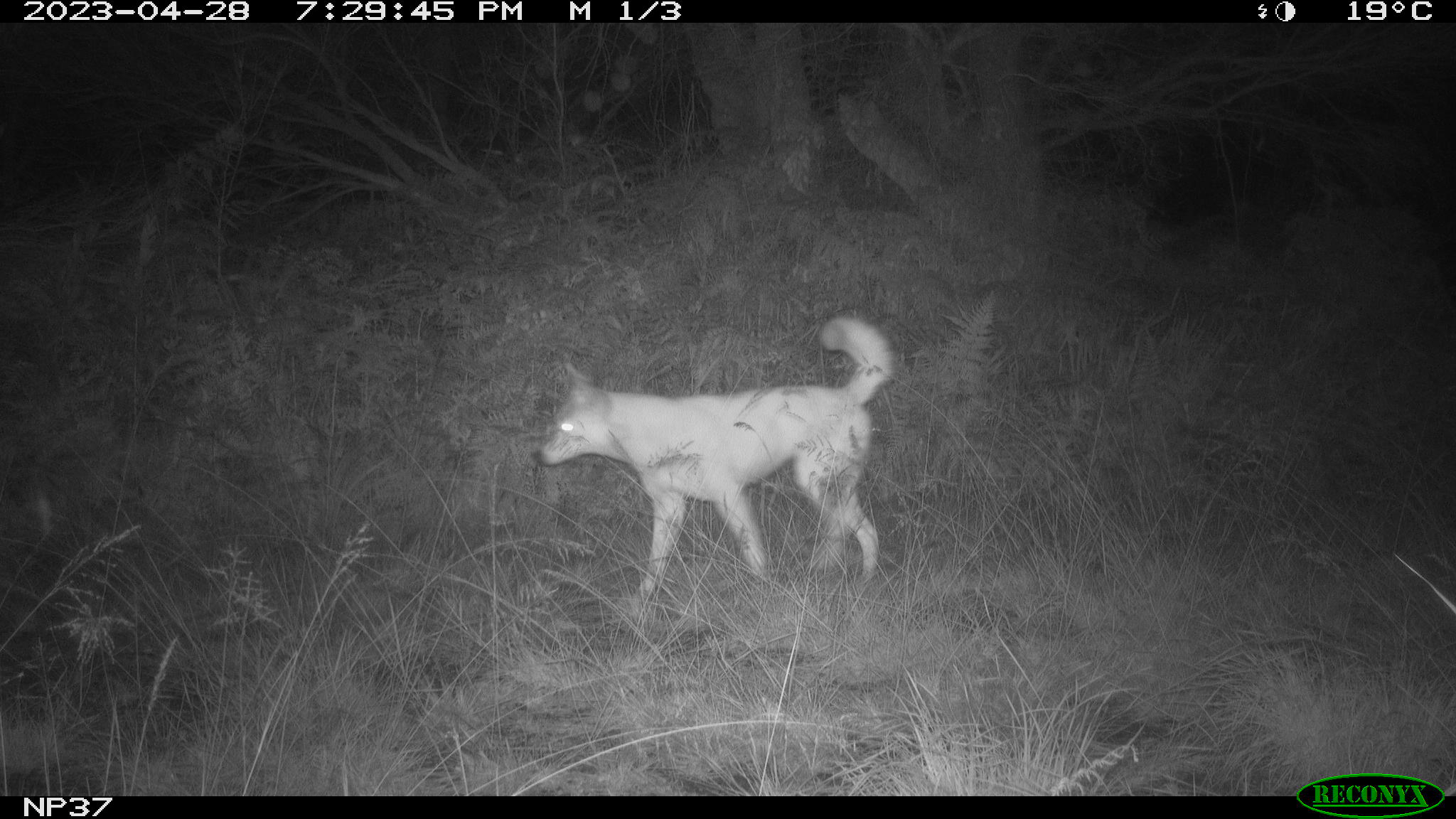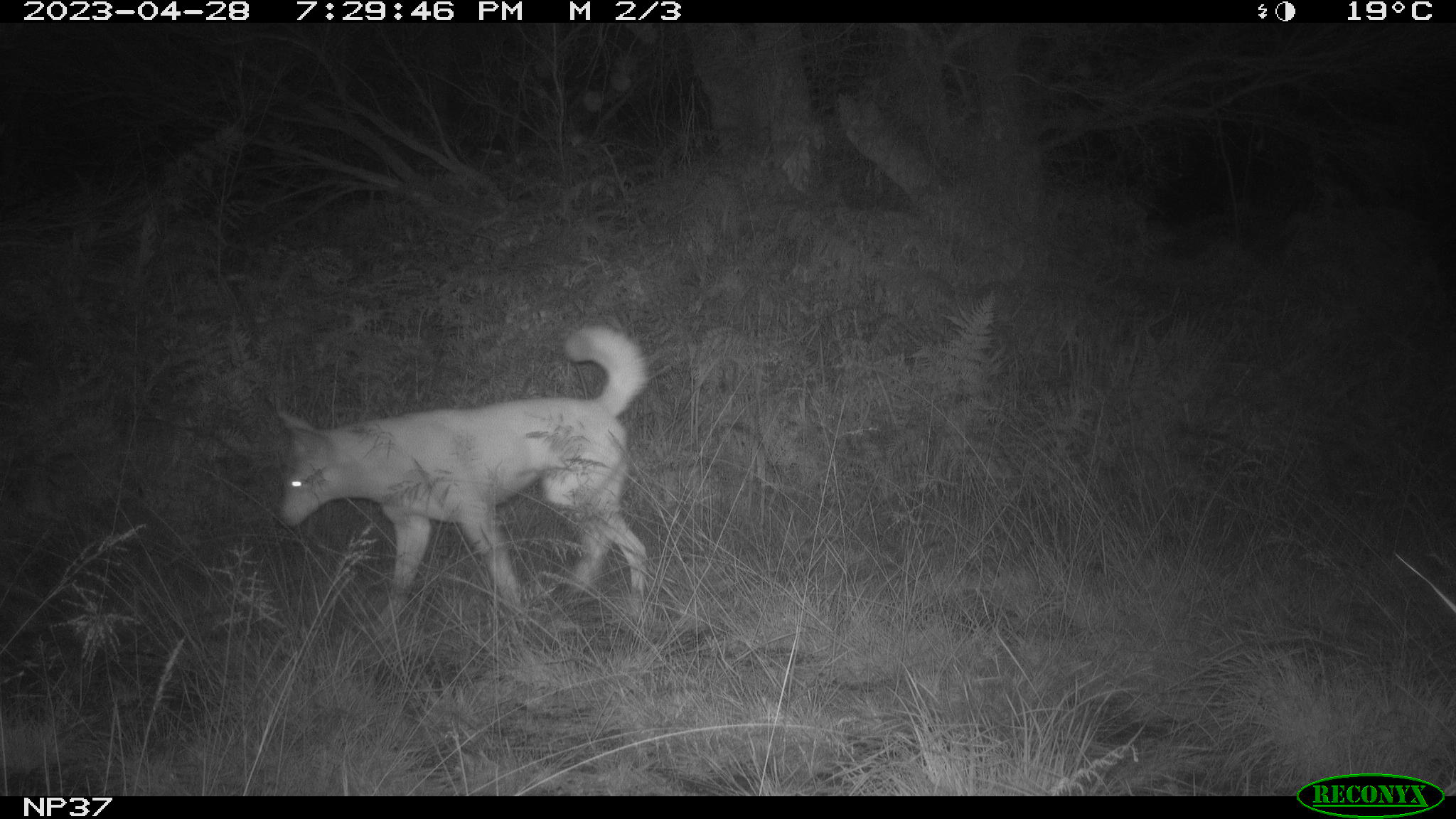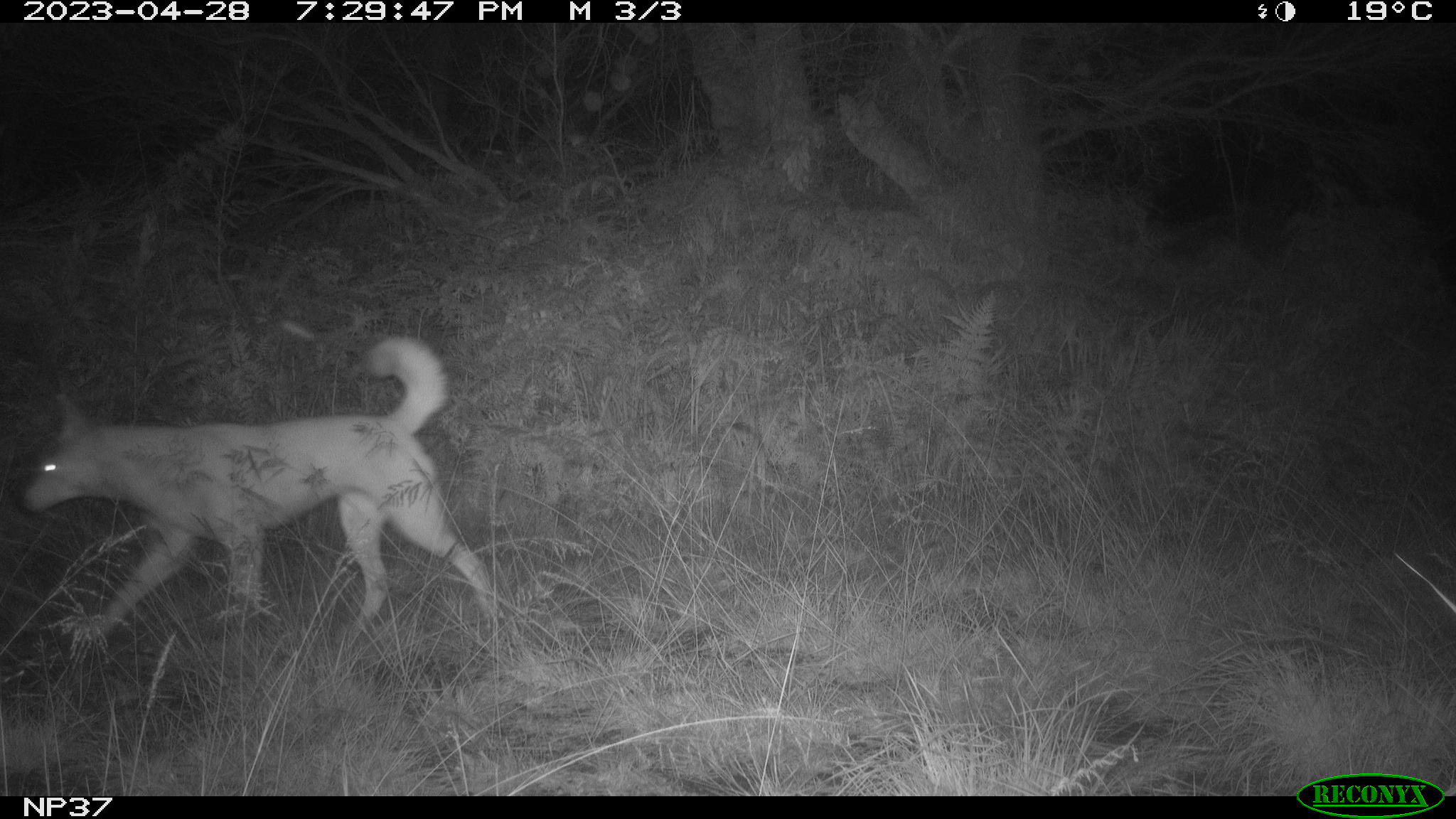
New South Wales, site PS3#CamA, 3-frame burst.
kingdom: Animalia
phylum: Chordata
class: Mammalia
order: Carnivora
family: Canidae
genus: Canis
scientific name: Canis familiaris dingo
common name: dingo